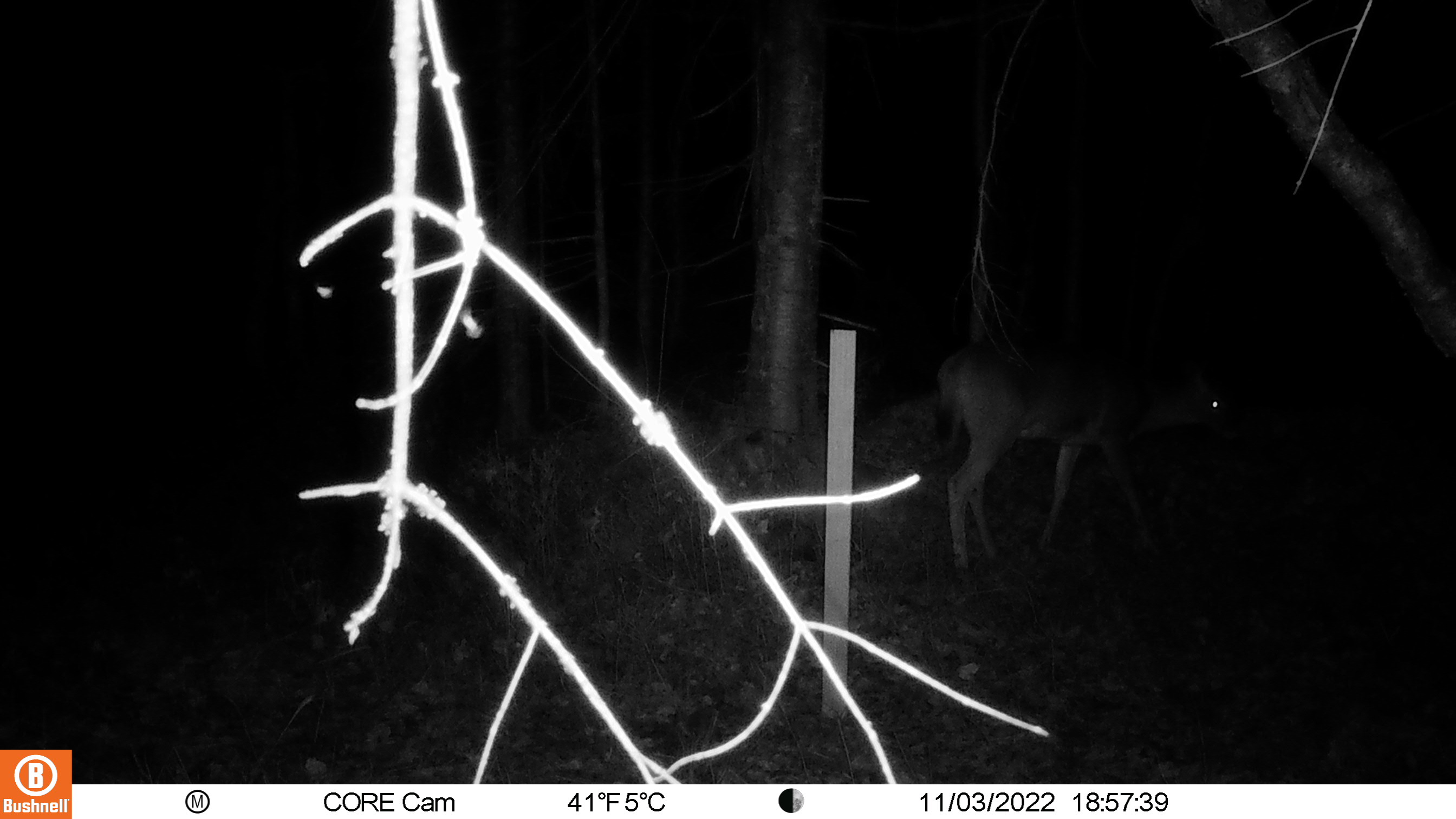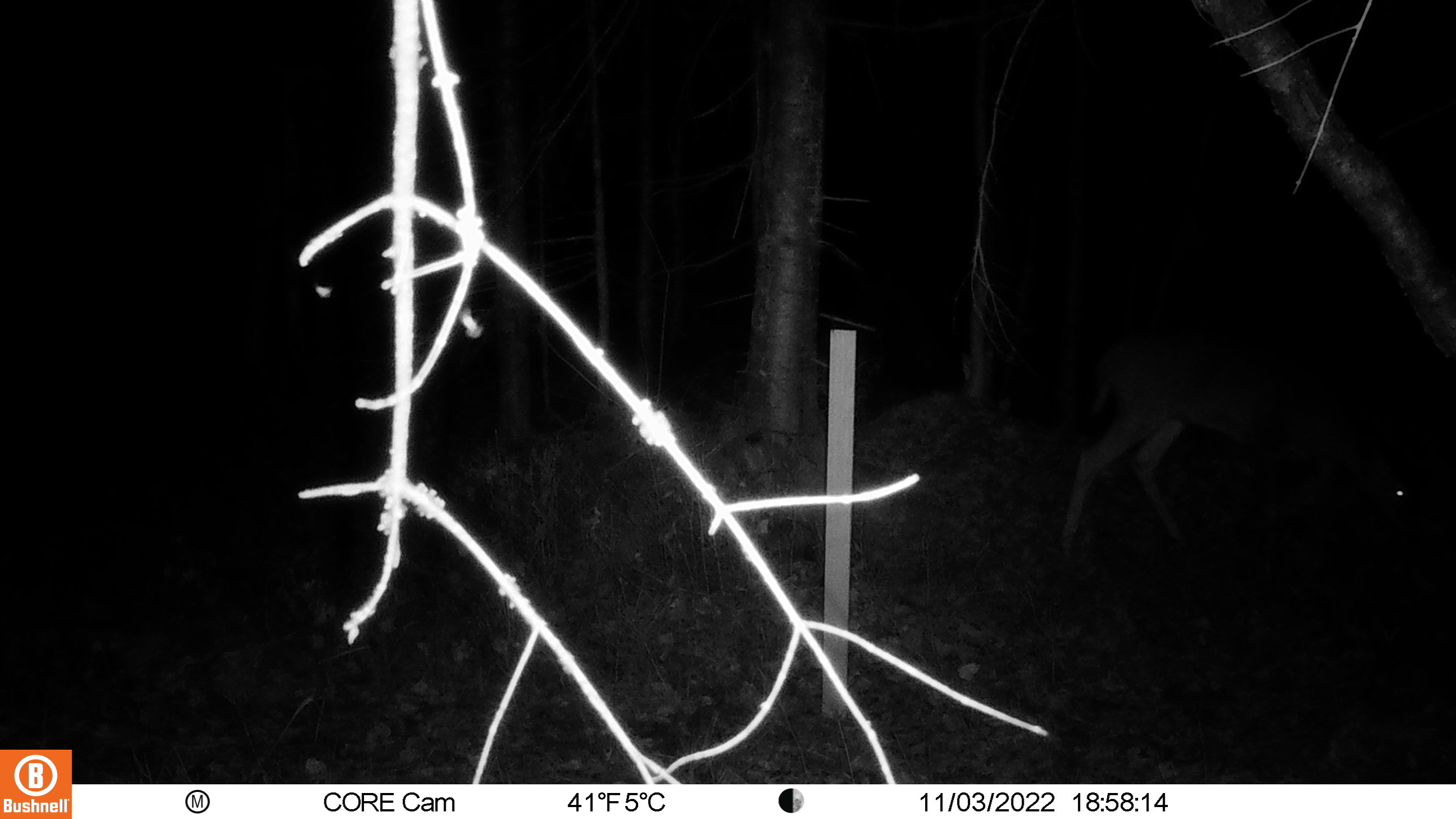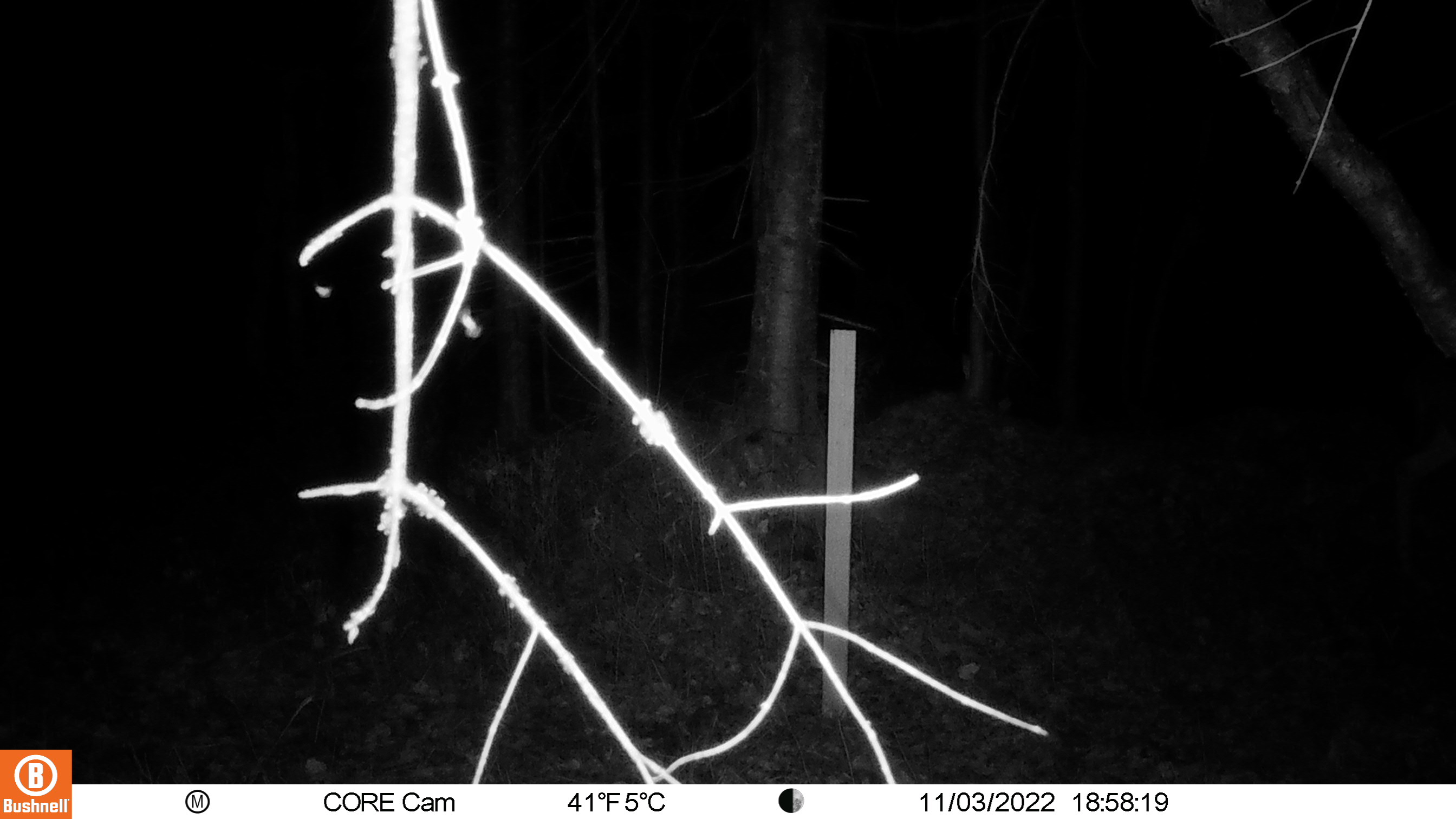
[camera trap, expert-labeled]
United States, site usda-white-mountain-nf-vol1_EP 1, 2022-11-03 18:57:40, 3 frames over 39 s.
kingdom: Animalia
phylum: Chordata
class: Mammalia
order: Artiodactyla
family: Cervidae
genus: Odocoileus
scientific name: Odocoileus virginianus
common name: white-tailed deer